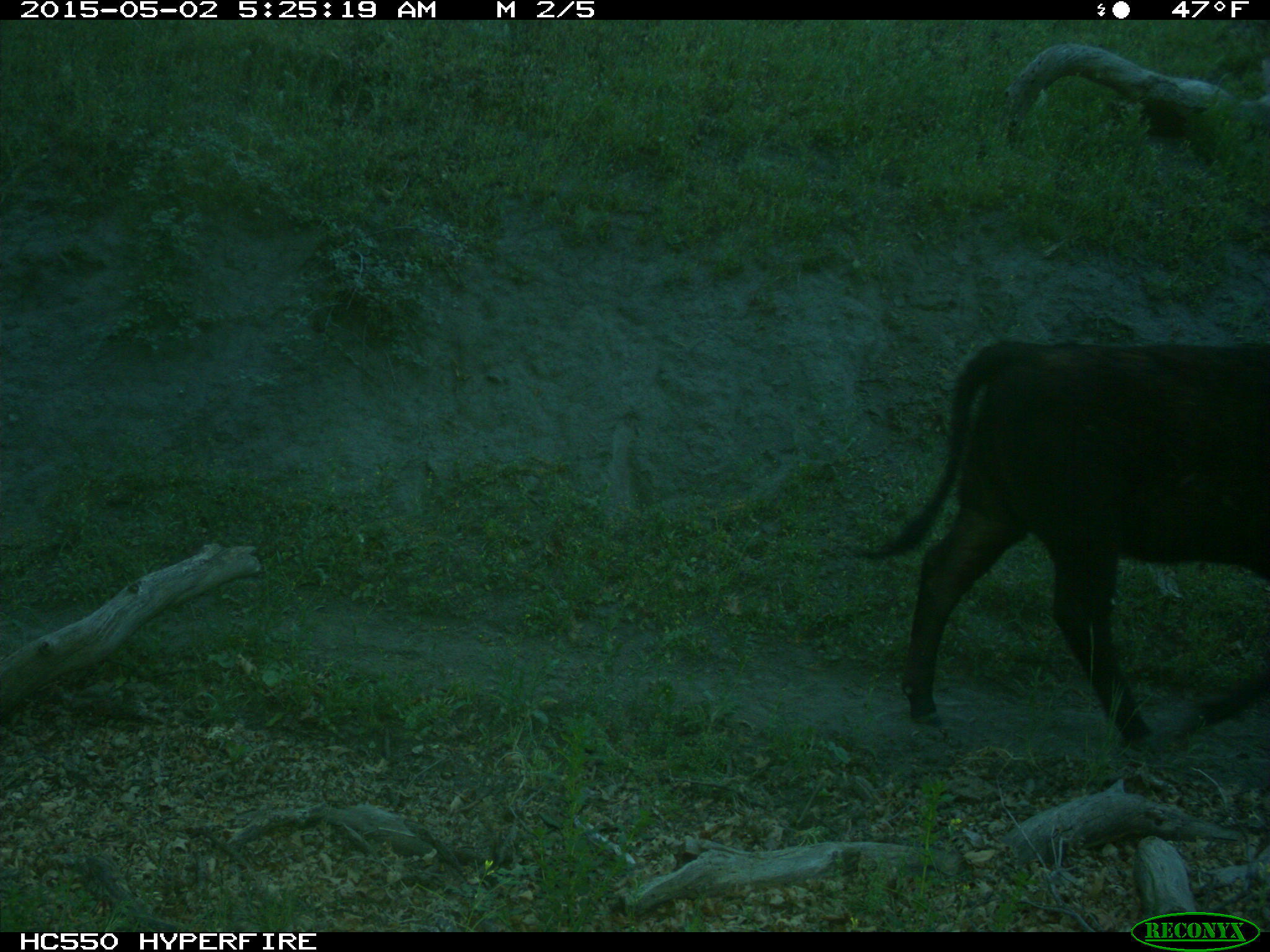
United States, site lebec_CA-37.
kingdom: Animalia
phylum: Chordata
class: Mammalia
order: Artiodactyla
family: Bovidae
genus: Bos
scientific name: Bos taurus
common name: domestic cow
Bos taurus (domestic cow).